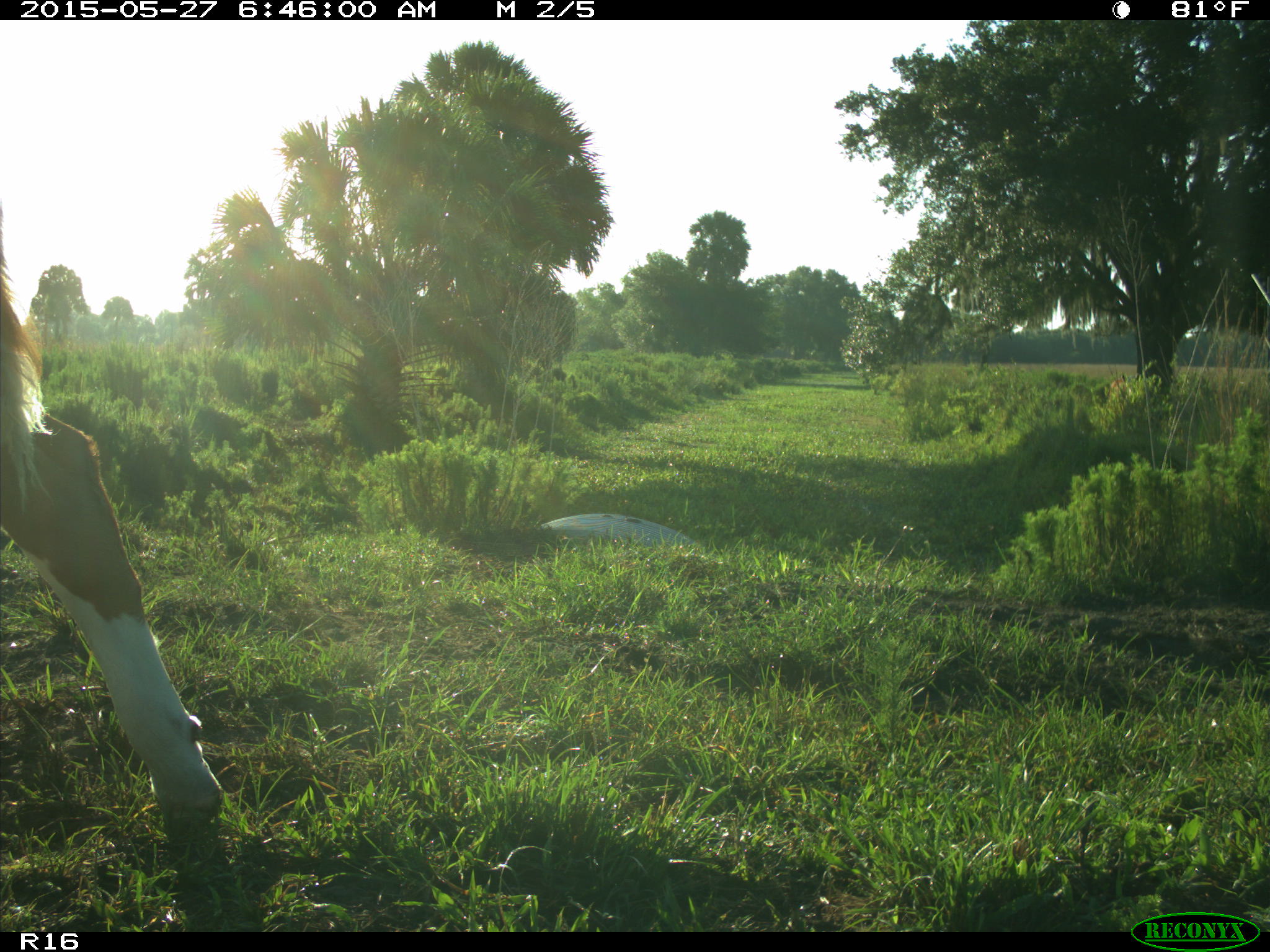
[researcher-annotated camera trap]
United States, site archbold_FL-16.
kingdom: Animalia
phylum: Chordata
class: Mammalia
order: Artiodactyla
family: Bovidae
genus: Bos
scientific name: Bos taurus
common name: domestic cow